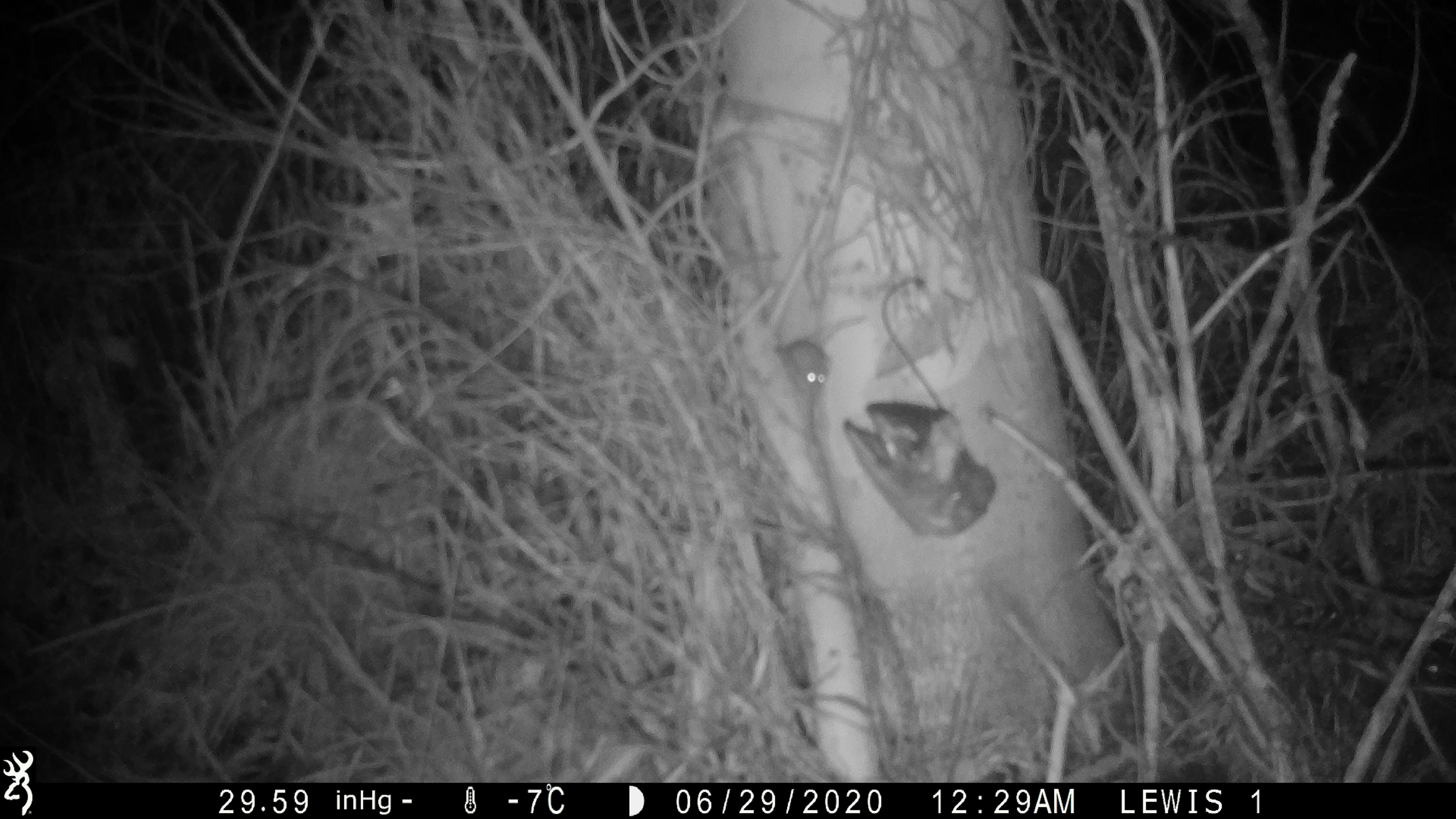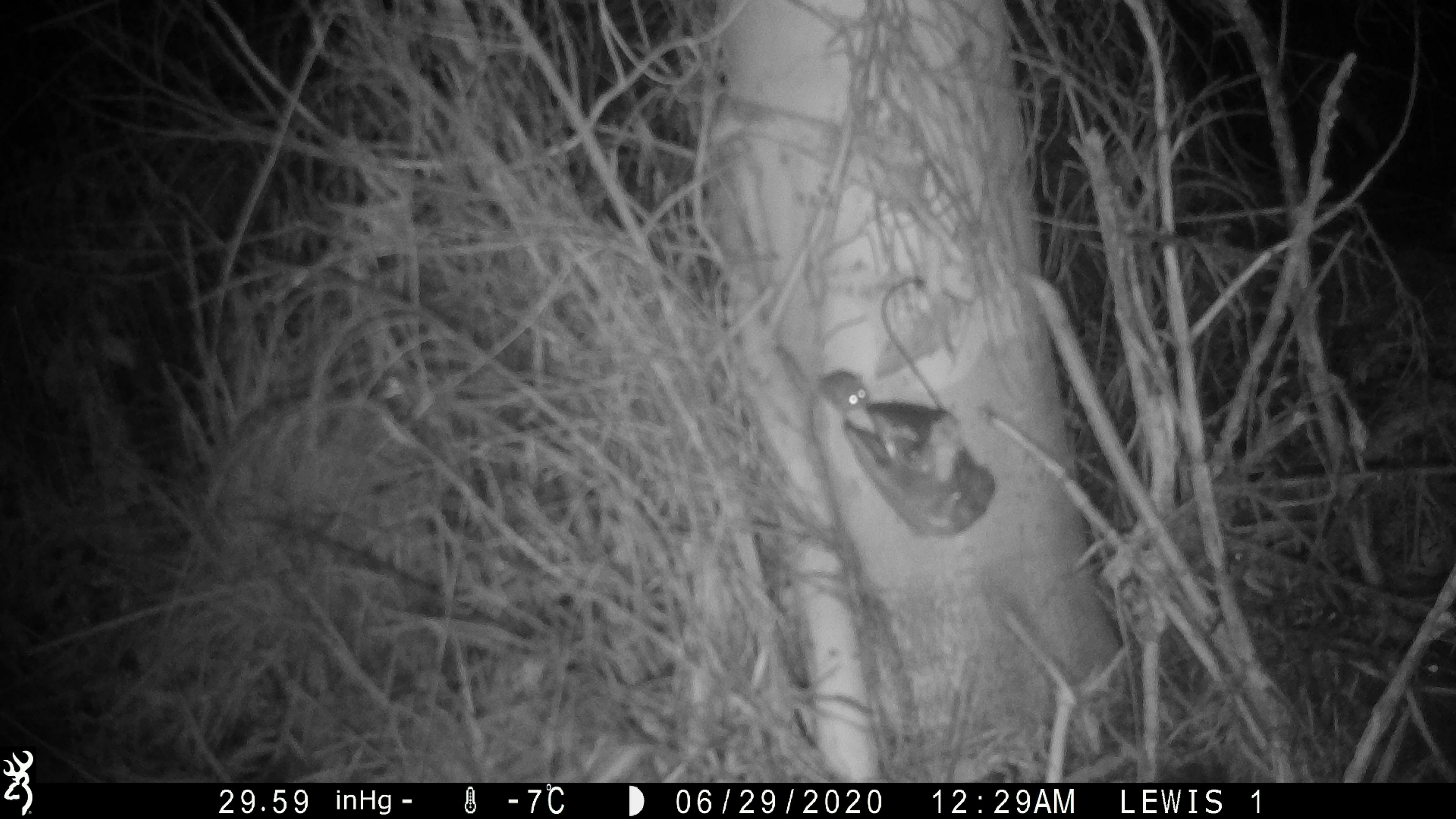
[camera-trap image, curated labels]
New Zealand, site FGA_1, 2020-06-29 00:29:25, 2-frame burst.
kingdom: Animalia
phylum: Chordata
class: Mammalia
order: Rodentia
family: Muridae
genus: Mus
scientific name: Mus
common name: mouse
Mouse (Mus).